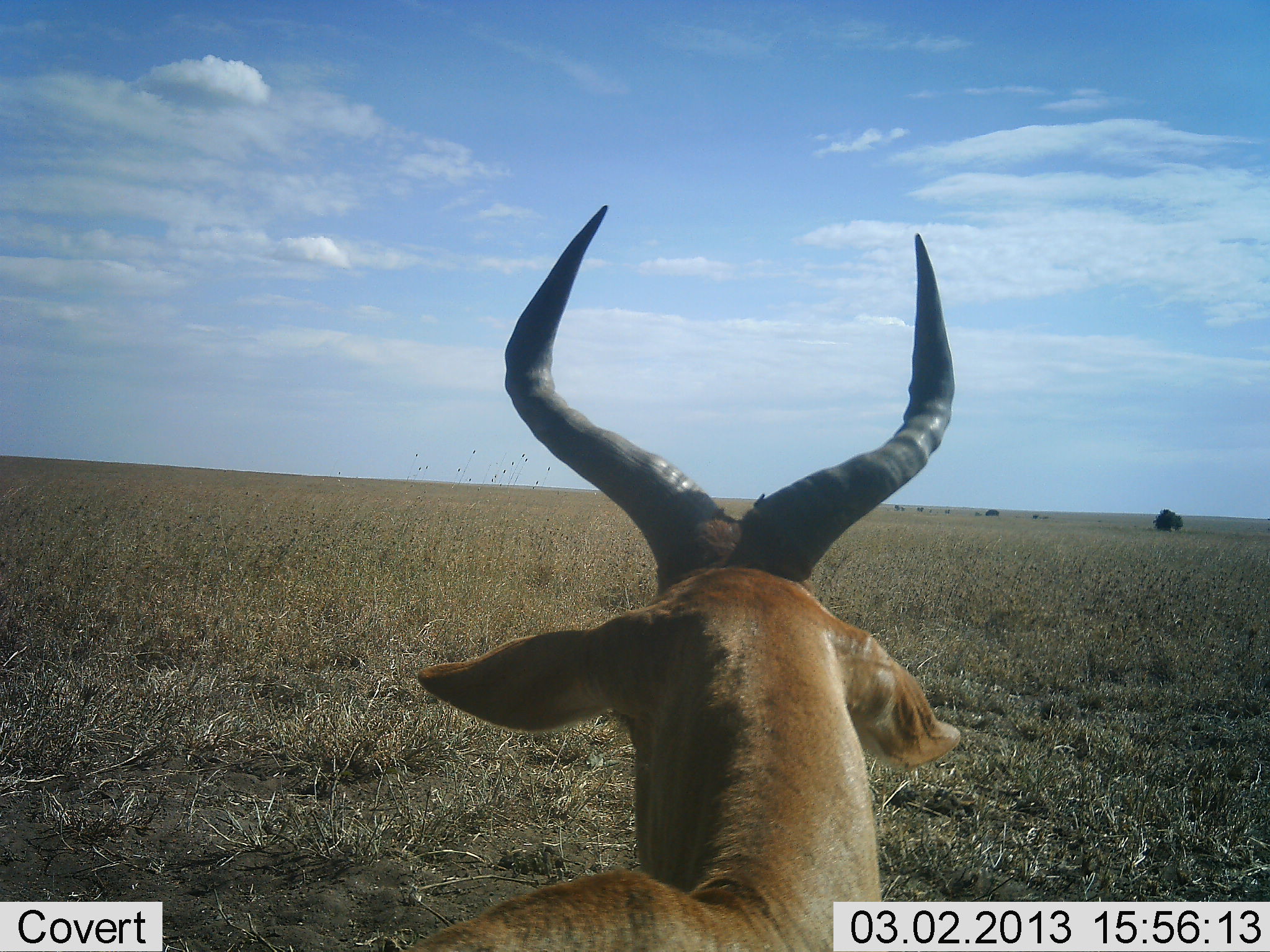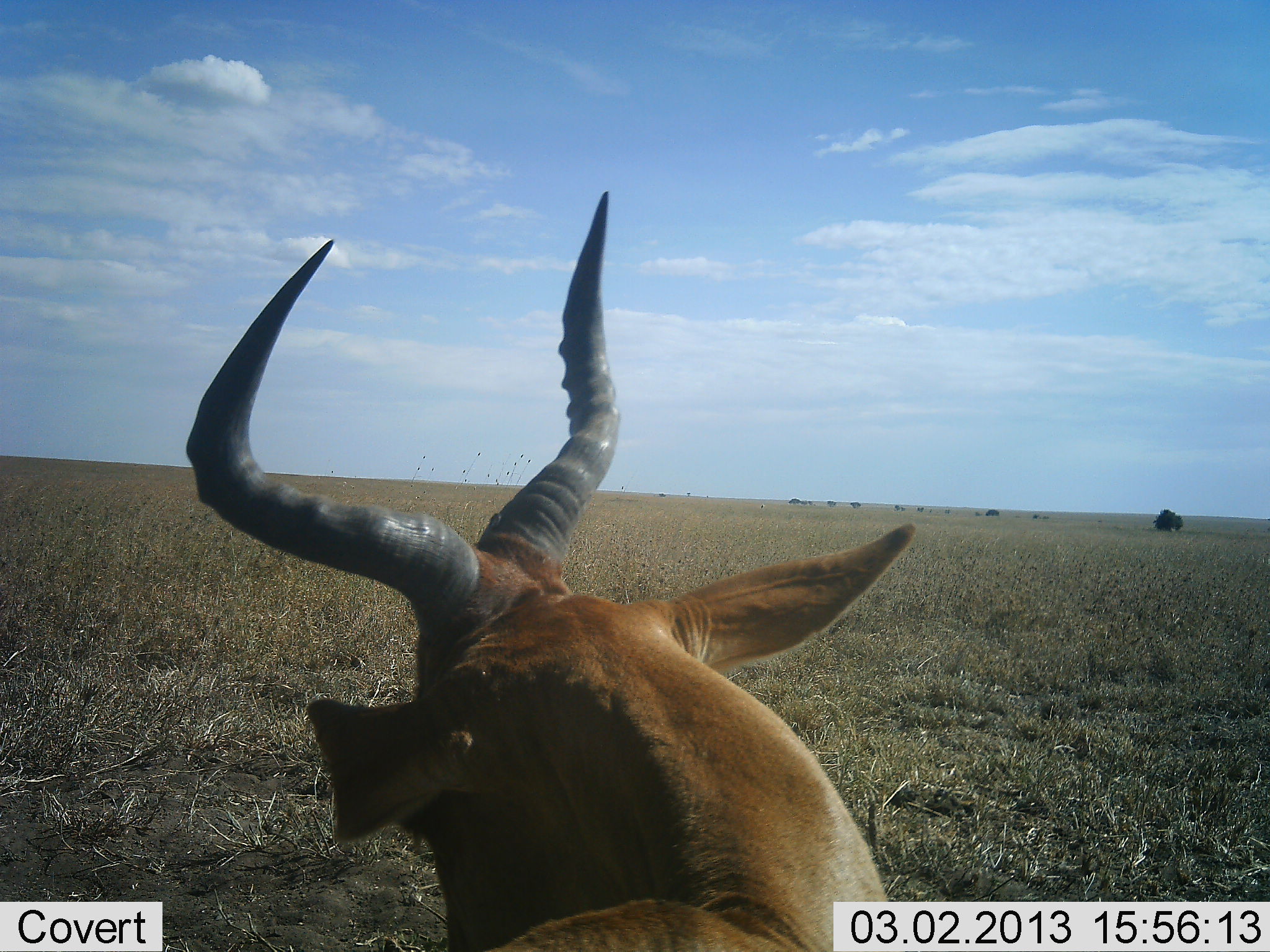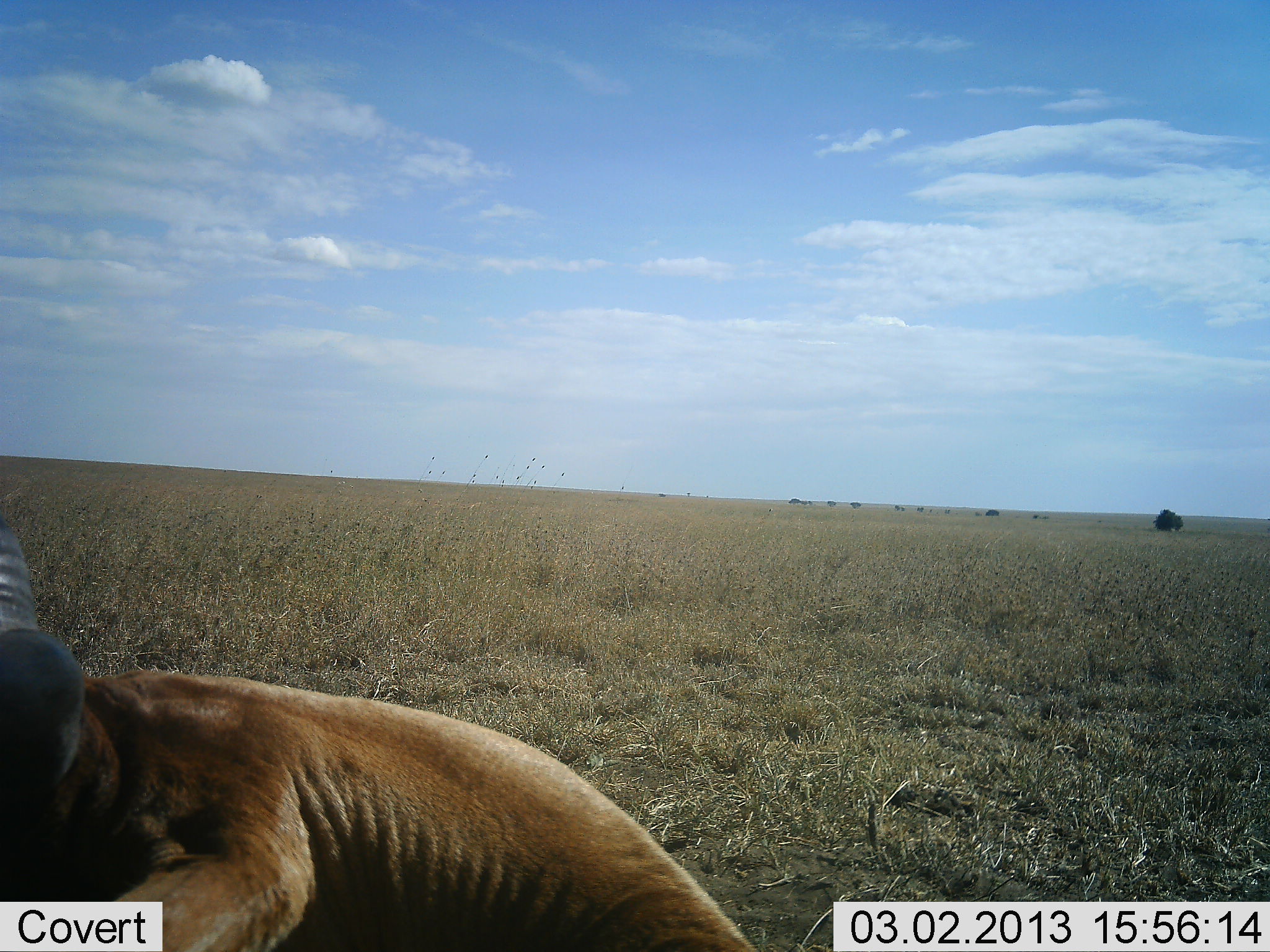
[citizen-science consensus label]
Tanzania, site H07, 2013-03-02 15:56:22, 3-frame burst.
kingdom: Animalia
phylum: Chordata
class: Mammalia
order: Artiodactyla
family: Bovidae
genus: Alcelaphus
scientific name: Alcelaphus buselaphus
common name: hartebeest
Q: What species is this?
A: Hartebeest (Alcelaphus buselaphus).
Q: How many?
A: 1.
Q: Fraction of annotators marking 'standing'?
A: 46%.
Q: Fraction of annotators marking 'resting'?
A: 37%.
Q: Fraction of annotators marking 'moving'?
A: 17%.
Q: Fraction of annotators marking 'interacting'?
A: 0%.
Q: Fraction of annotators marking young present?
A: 0%.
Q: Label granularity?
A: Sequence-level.